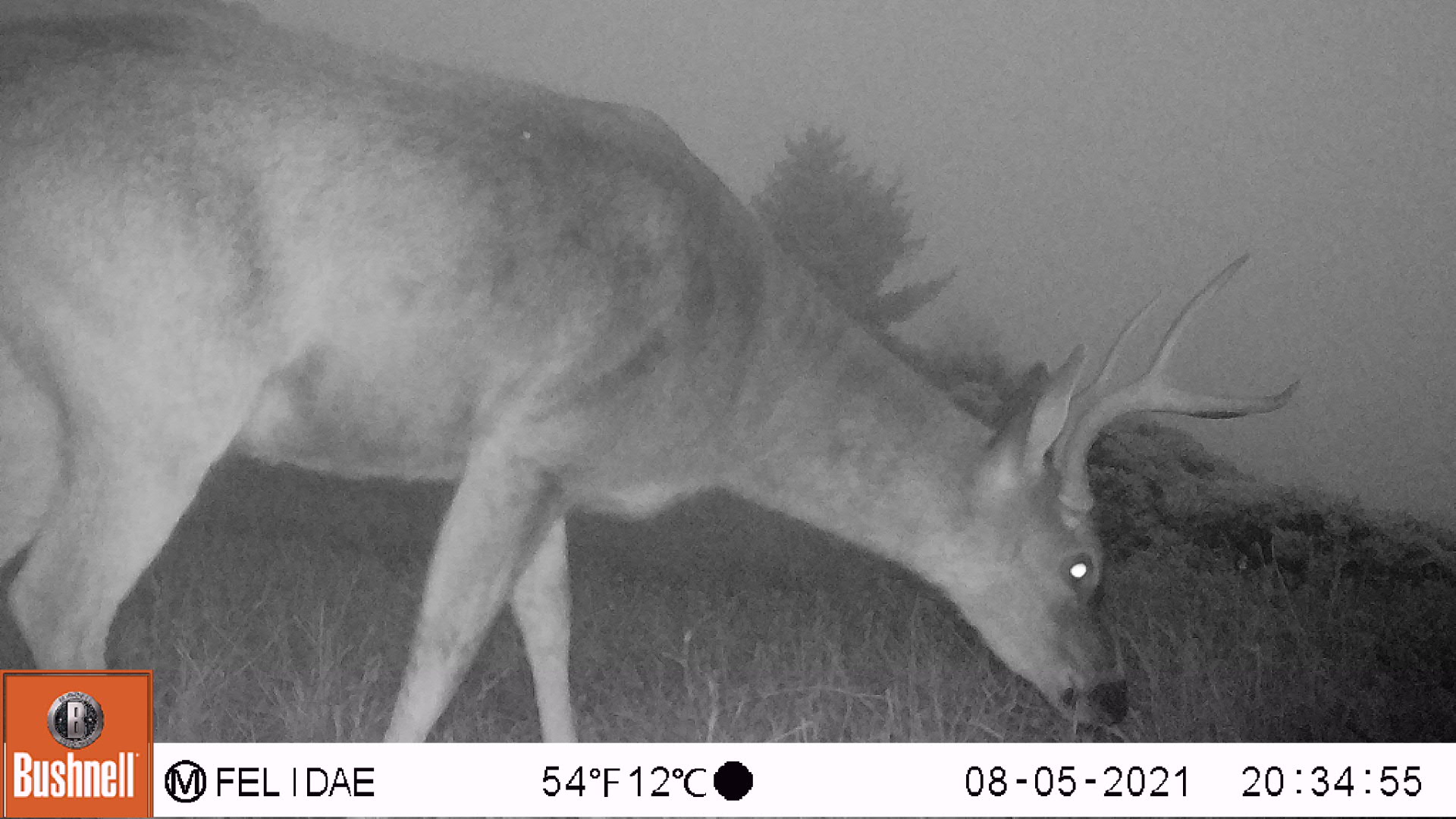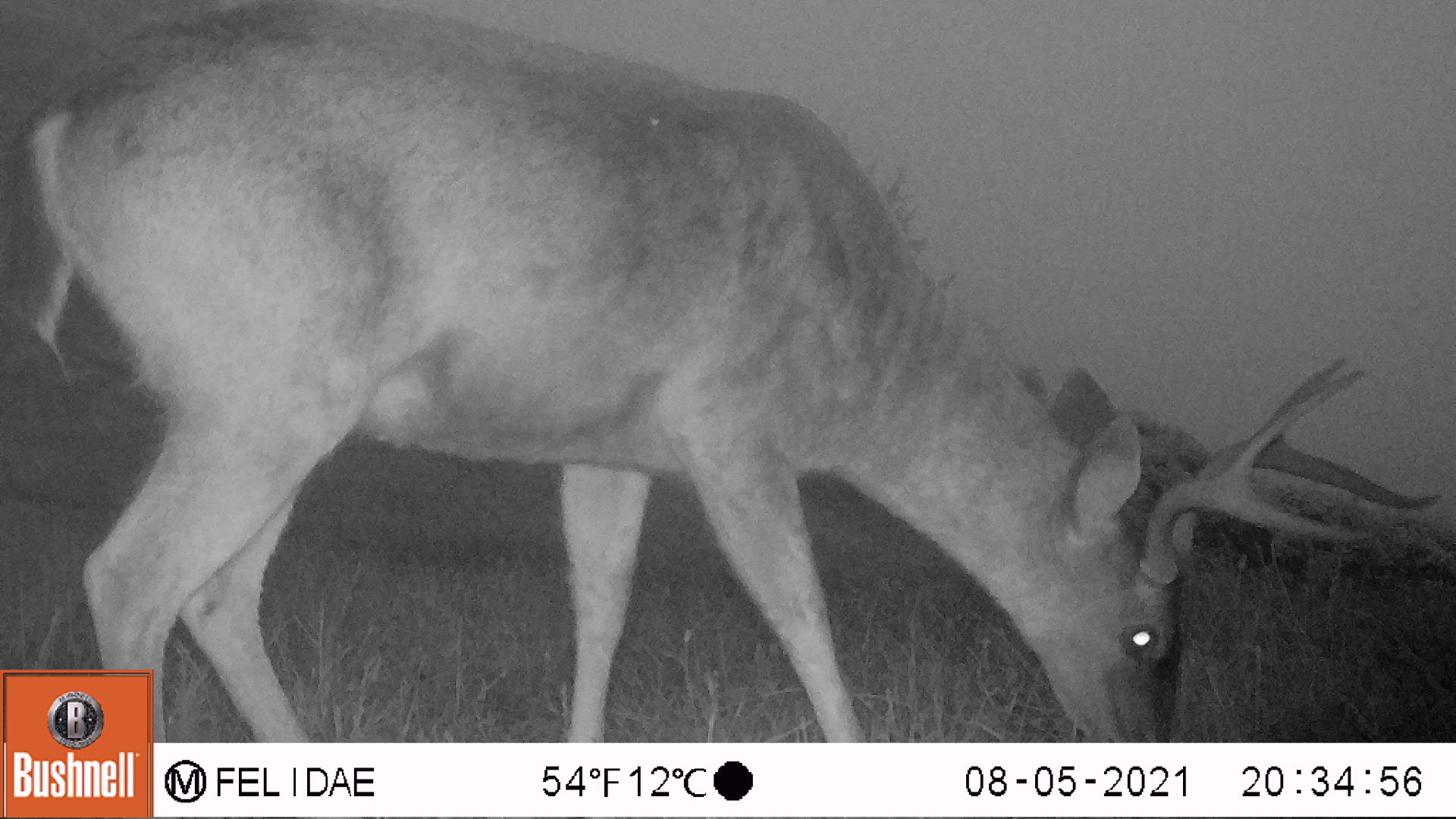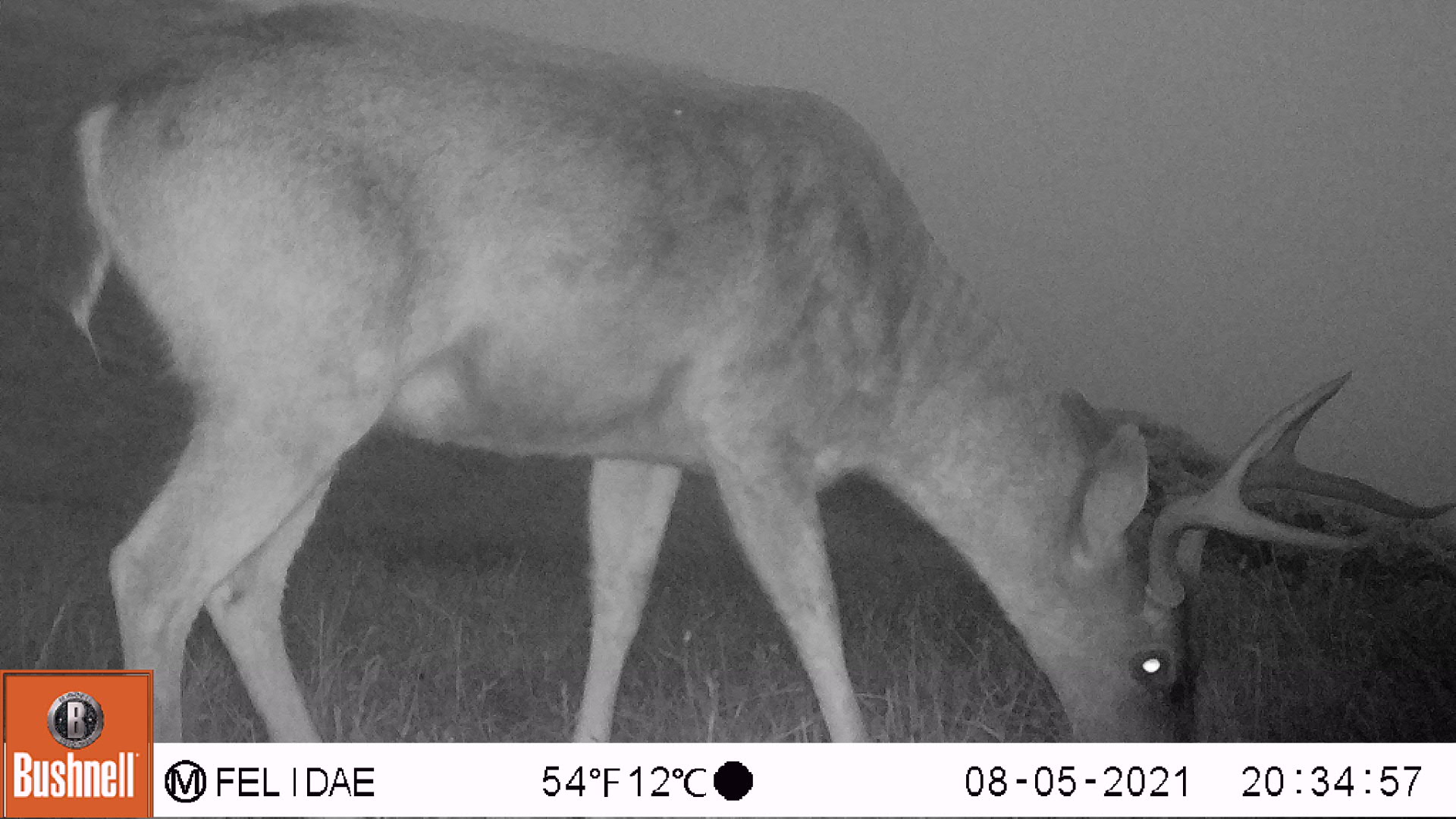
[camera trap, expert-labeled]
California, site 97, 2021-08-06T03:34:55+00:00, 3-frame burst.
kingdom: Animalia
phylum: Chordata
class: Mammalia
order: Artiodactyla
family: Cervidae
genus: Odocoileus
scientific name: Odocoileus hemionus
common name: mule deer